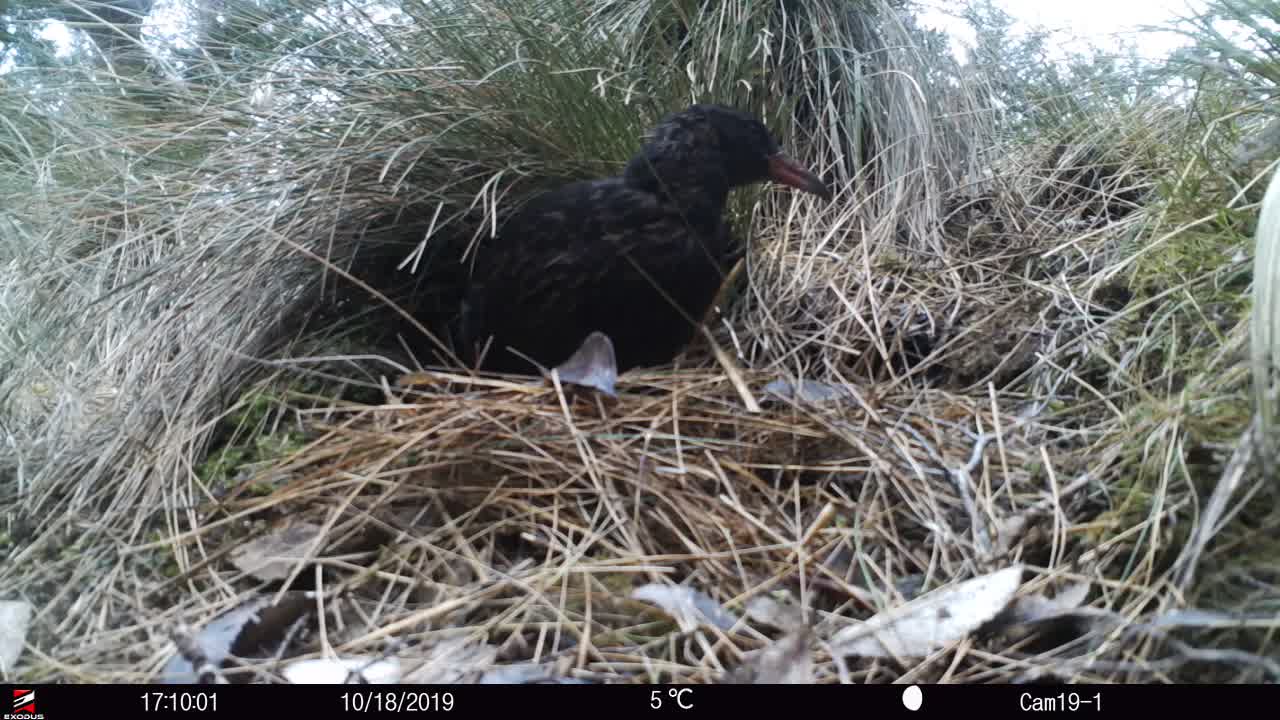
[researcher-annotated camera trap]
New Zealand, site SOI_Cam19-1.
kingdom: Animalia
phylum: Chordata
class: Aves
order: Gruiformes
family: Rallidae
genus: Gallirallus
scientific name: Gallirallus australis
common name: weka